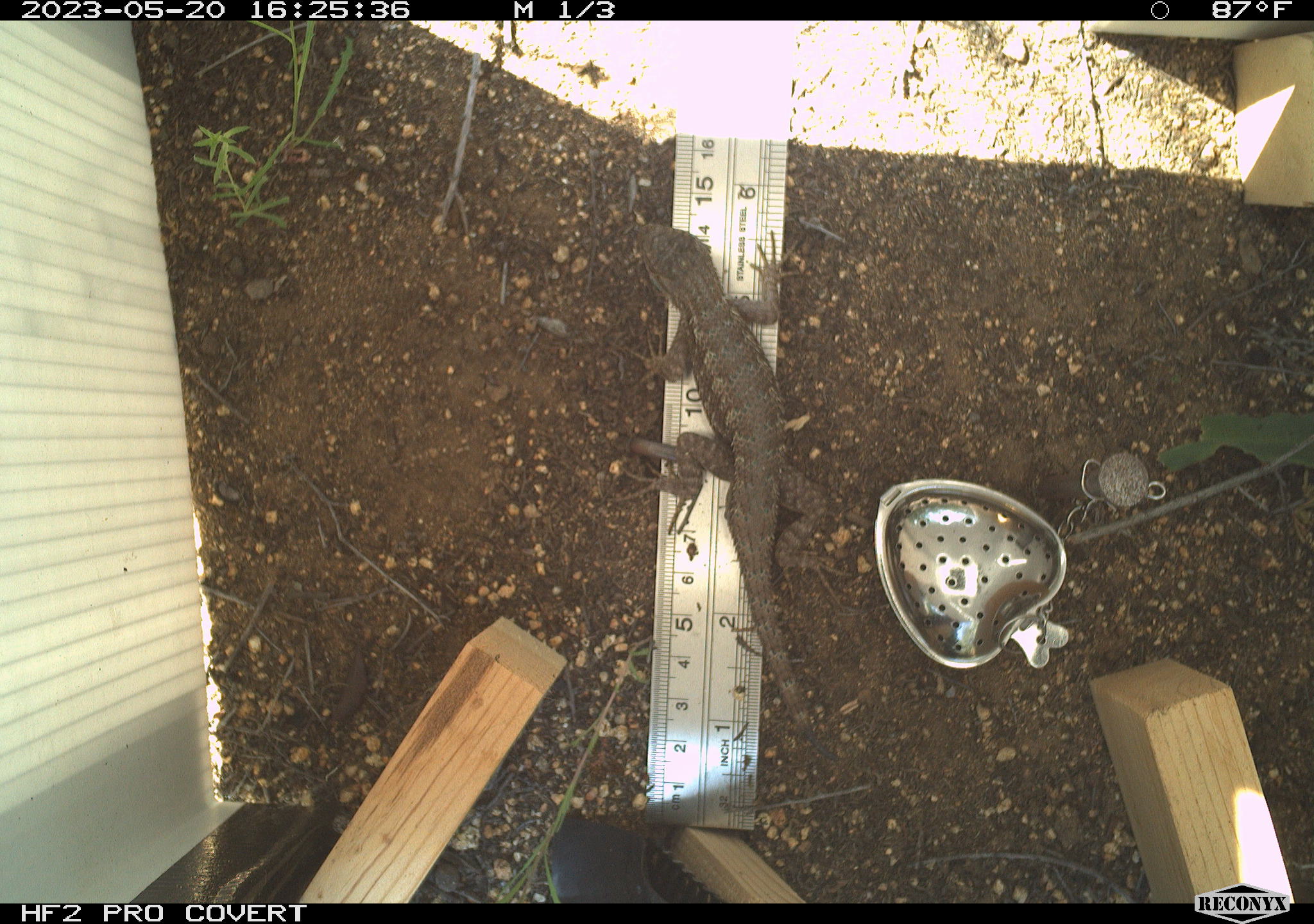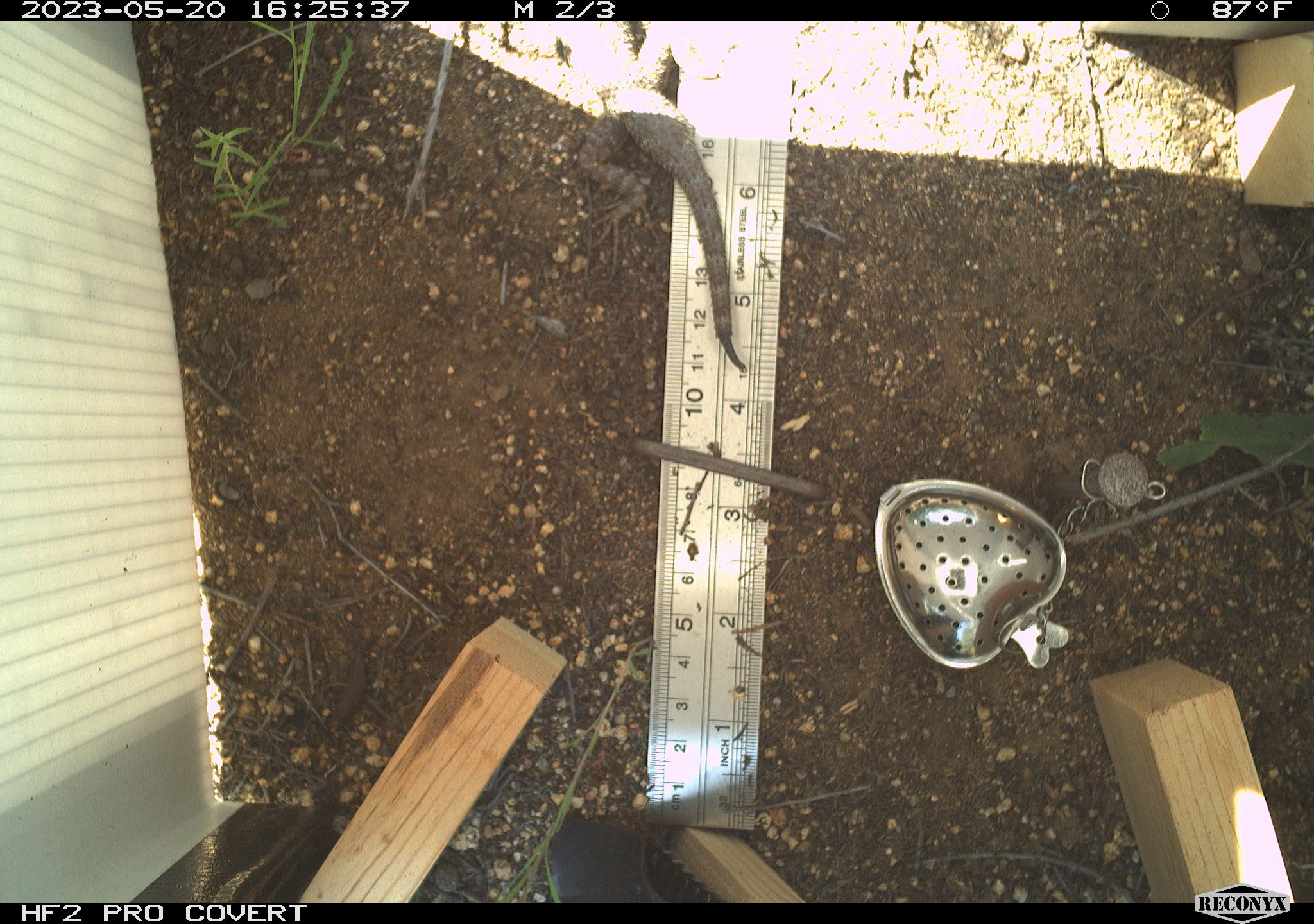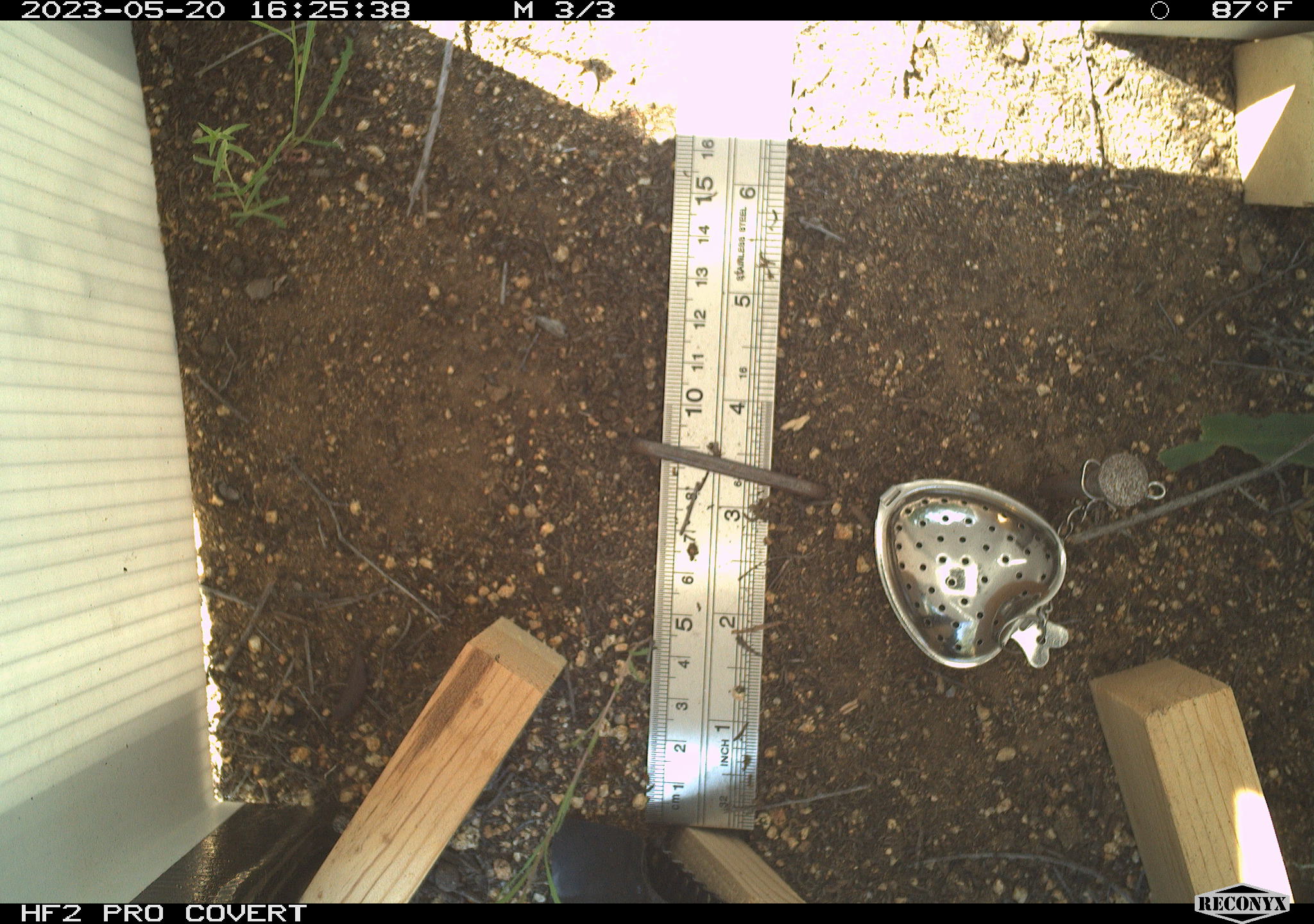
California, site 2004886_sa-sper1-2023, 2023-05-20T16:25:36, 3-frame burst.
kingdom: Animalia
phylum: Chordata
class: Reptilia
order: Squamata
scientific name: Squamata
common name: lizards and snakes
Lizards and snakes (Squamata).